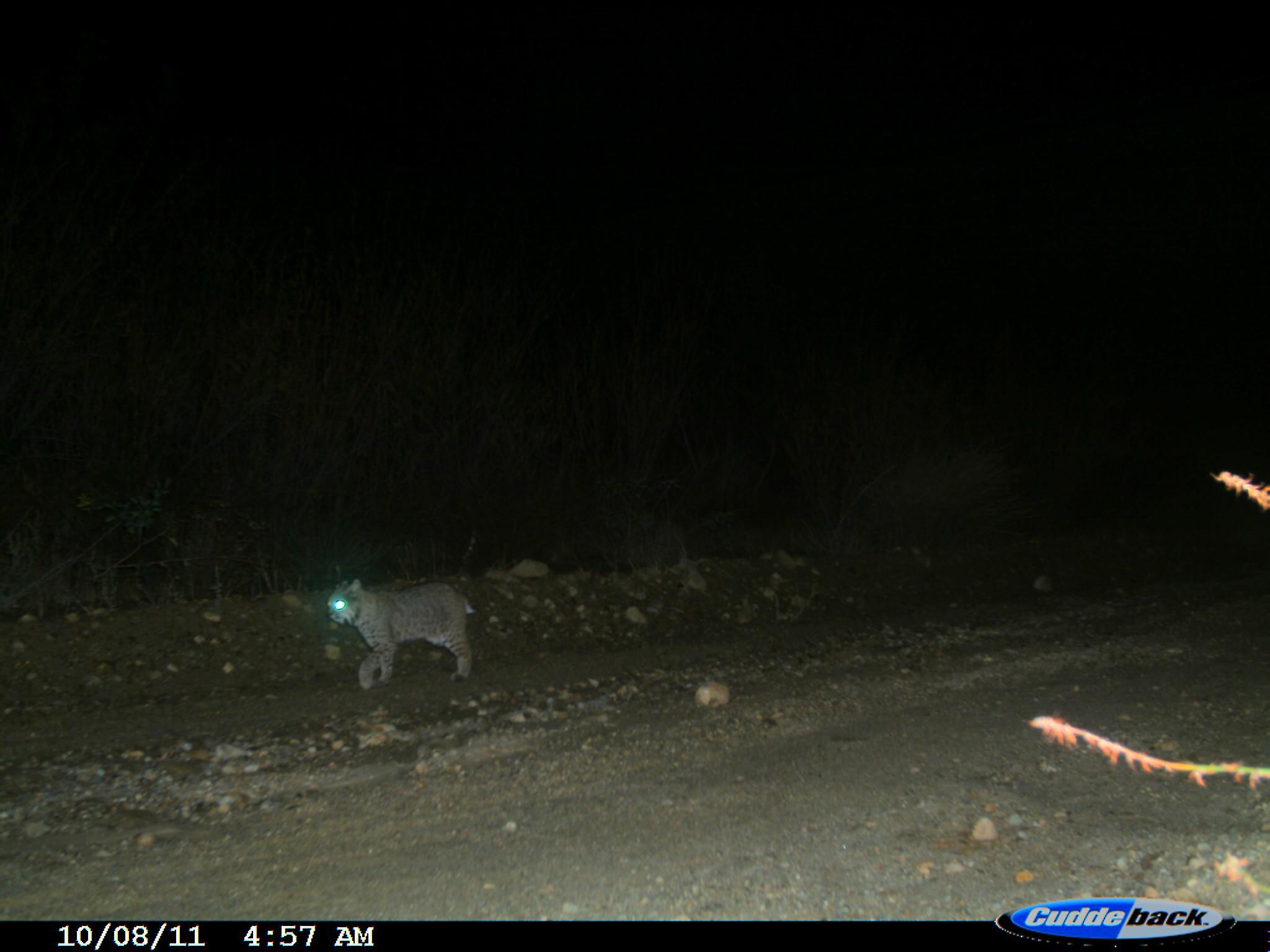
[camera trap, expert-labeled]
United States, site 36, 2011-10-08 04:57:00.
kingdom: Animalia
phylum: Chordata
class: Mammalia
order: Carnivora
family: Felidae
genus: Lynx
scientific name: Lynx rufus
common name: bobcat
Bobcat (Lynx rufus).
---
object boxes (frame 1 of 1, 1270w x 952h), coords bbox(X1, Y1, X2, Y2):
bobcat: bbox(325, 576, 483, 695)